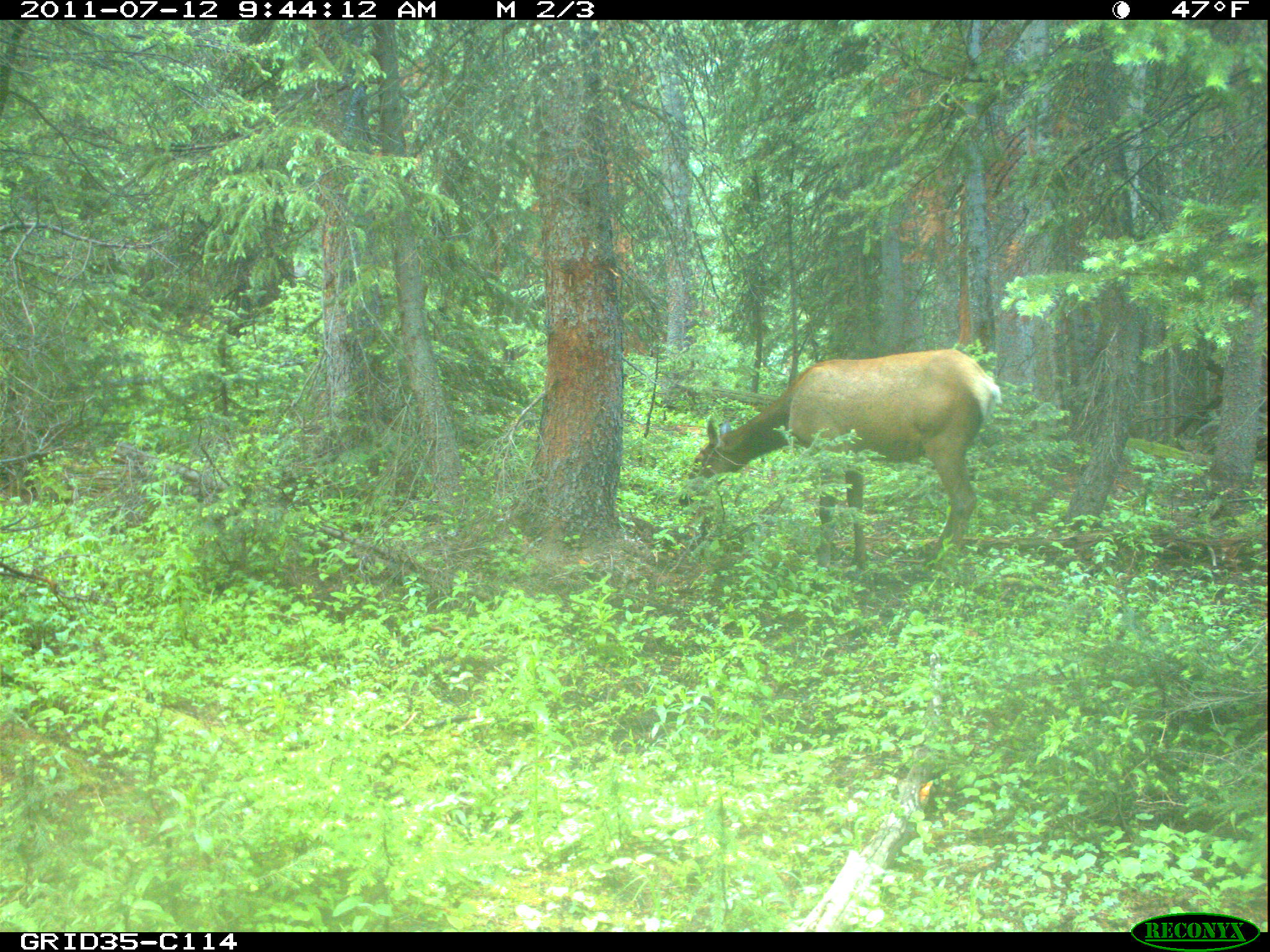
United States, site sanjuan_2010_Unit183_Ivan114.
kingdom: Animalia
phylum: Chordata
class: Mammalia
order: Artiodactyla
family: Cervidae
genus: Cervus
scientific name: Cervus elaphus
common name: red deer